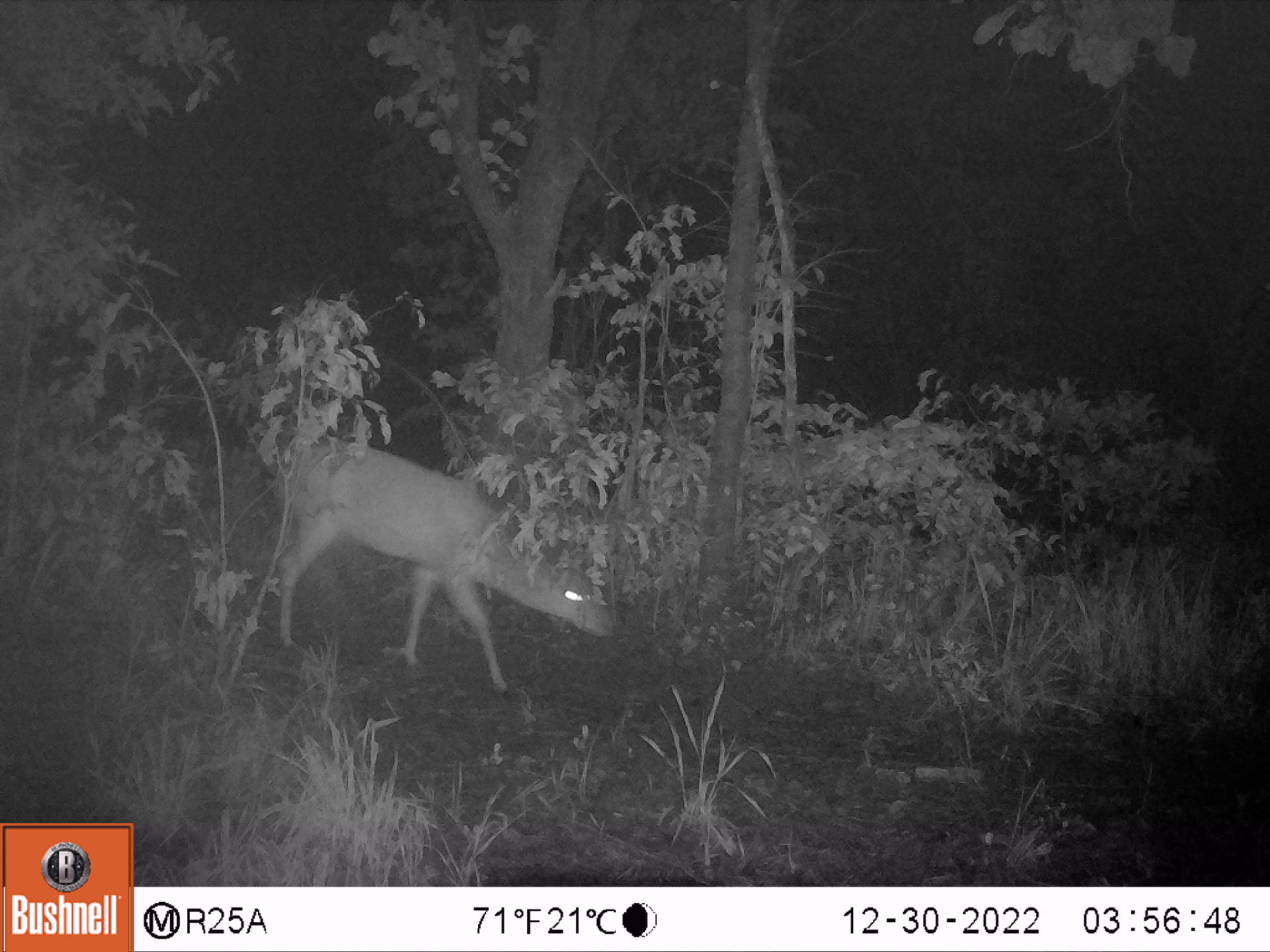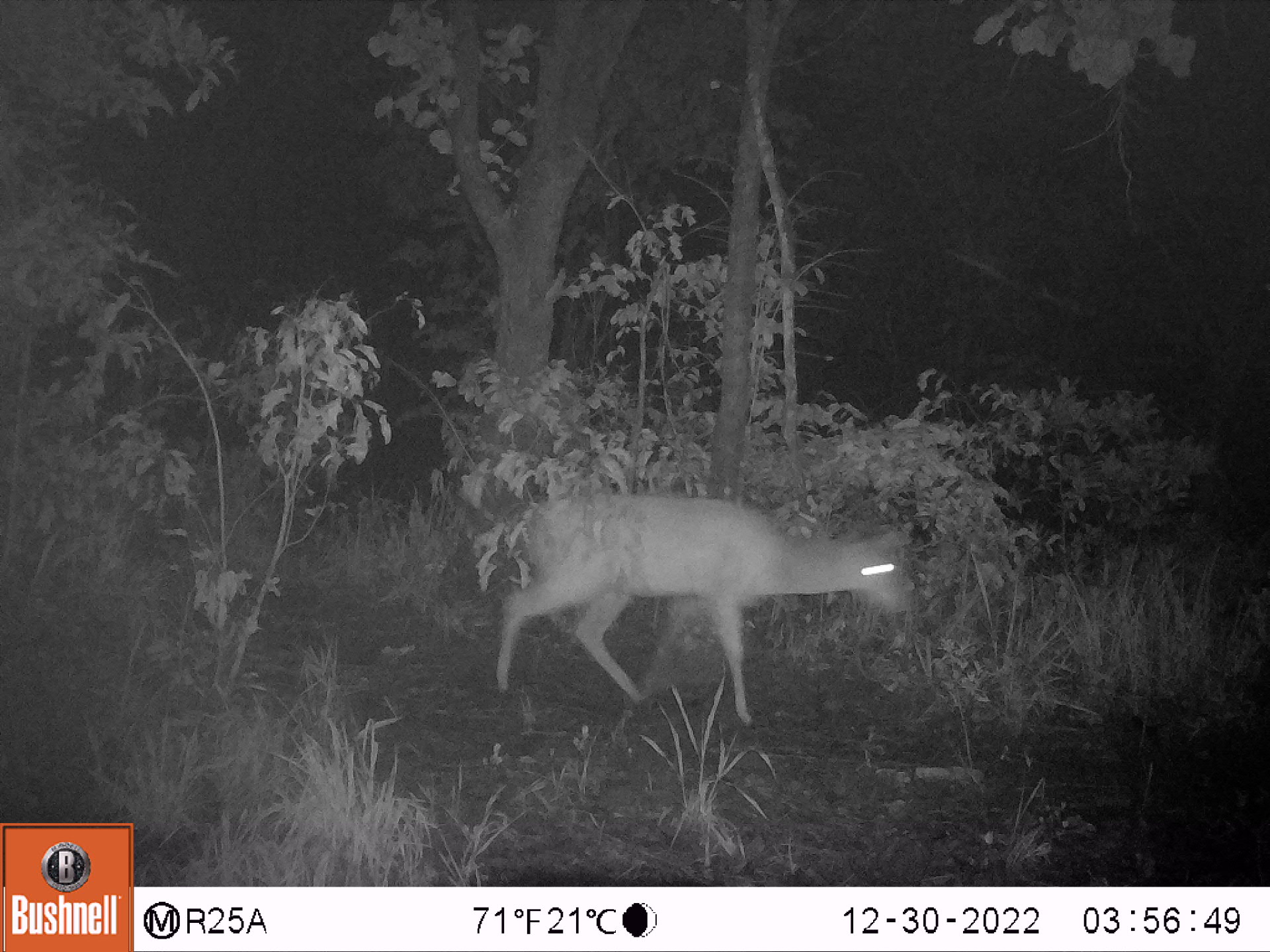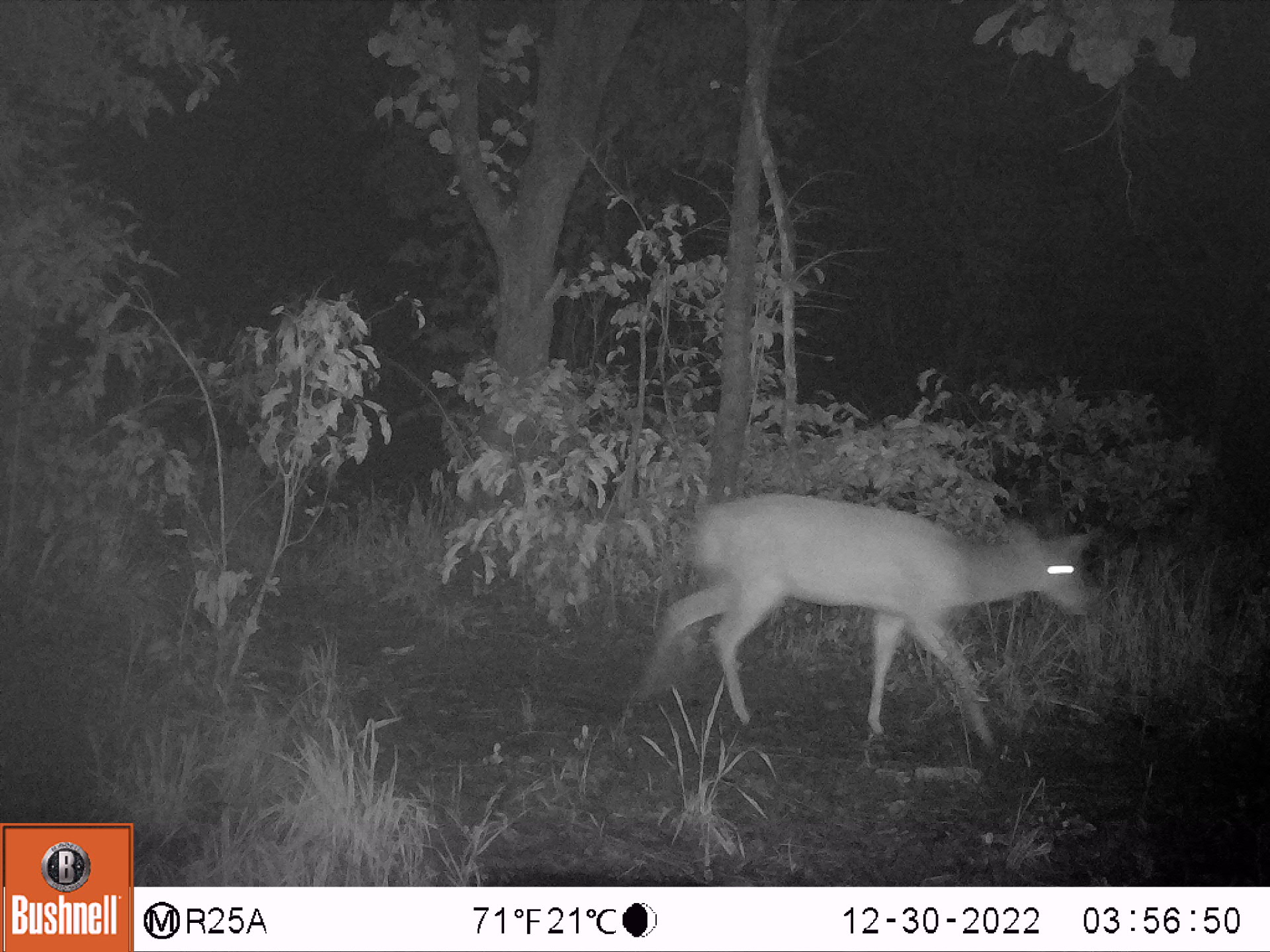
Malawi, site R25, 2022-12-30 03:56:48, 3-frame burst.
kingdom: Animalia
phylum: Chordata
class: Mammalia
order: Artiodactyla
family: Bovidae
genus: Tragelaphus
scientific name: Tragelaphus sylvaticus sylvaticus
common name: cape bushbuck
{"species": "cape bushbuck (Tragelaphus sylvaticus sylvaticus)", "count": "1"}